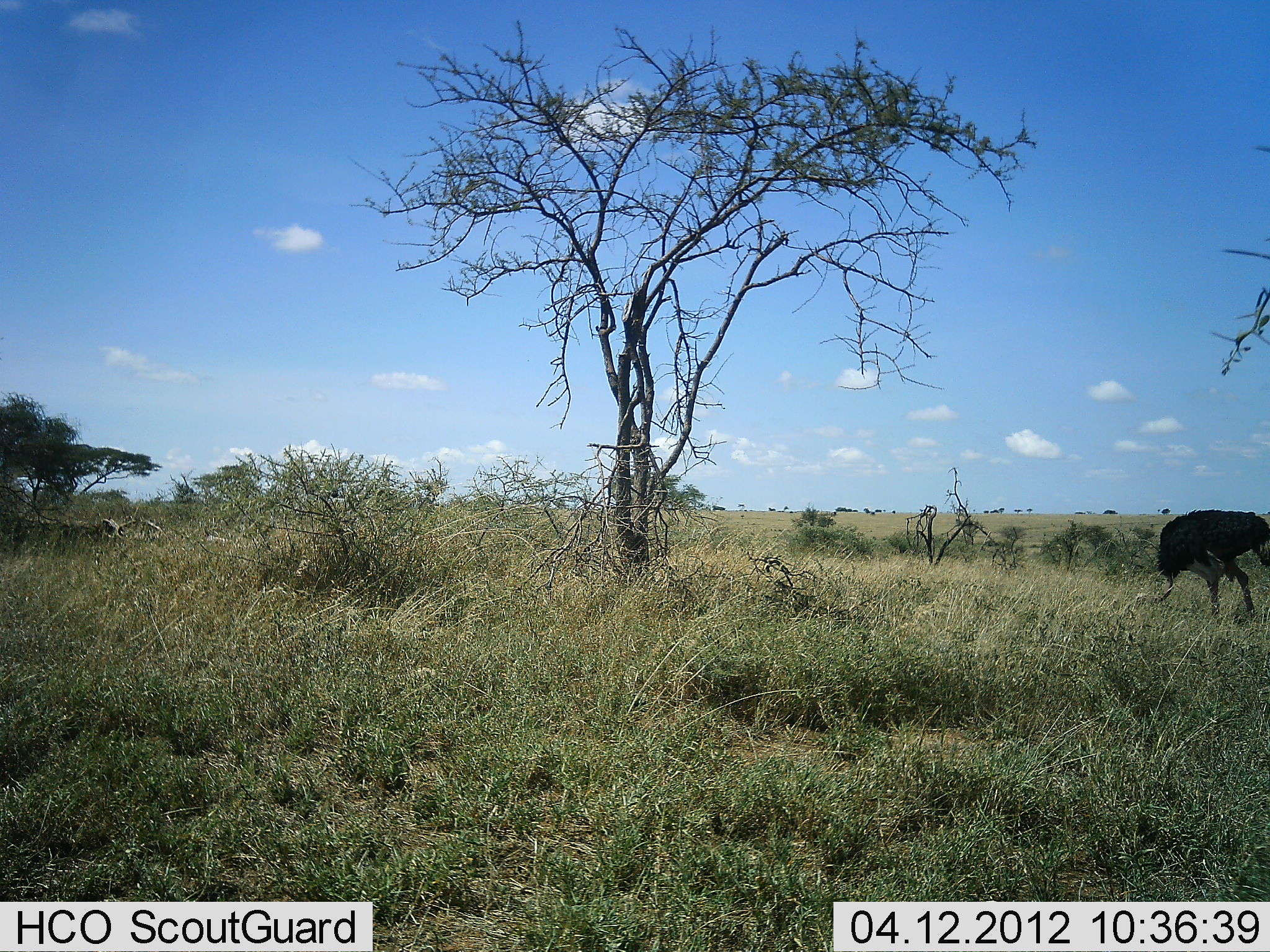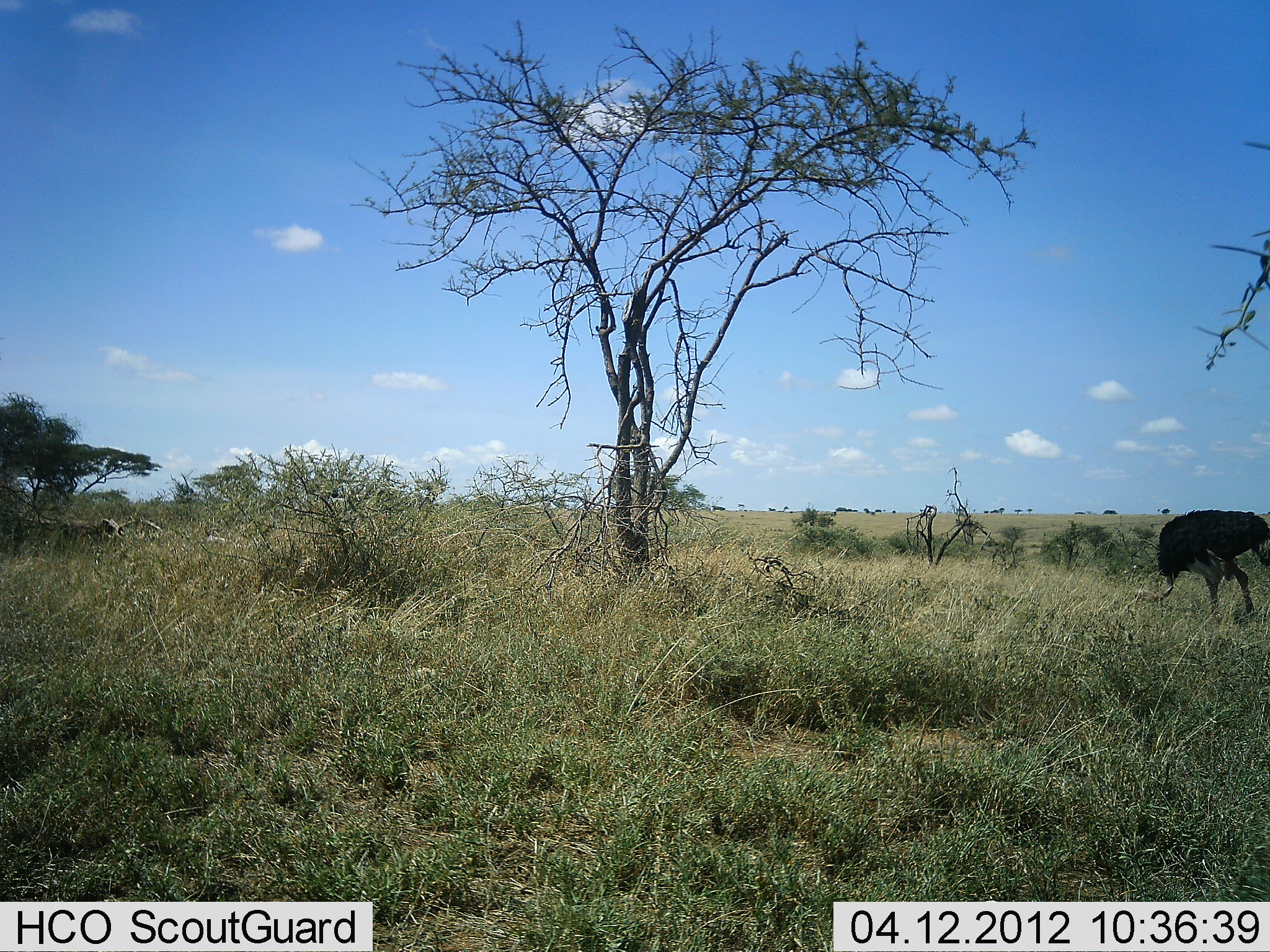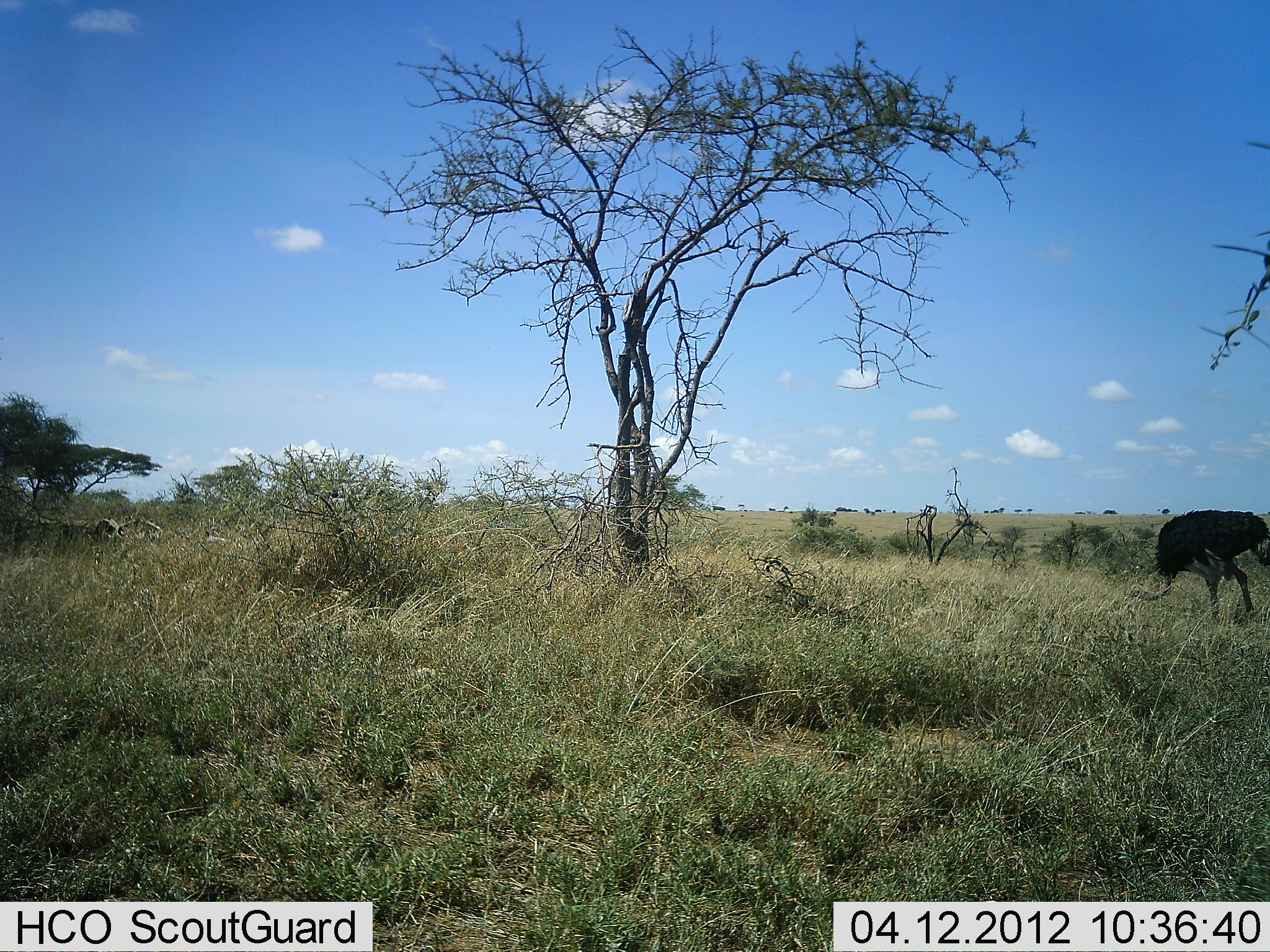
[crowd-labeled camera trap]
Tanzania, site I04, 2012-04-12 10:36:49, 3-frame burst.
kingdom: Animalia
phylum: Chordata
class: Aves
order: Struthioniformes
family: Struthionidae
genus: Struthio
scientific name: Struthio camelus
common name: ostrich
Ostrich (Struthio camelus), count 1. Behavior (volunteer vote fractions): standing 13%, resting 0%, moving 0%, interacting 0%. Young present (vote fraction): 0%. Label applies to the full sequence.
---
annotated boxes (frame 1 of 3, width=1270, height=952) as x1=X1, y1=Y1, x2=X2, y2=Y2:
animal: x1=1153, y1=509, x2=1270, y2=625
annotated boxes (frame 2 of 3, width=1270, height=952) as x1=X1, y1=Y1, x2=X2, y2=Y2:
animal: x1=1149, y1=506, x2=1270, y2=626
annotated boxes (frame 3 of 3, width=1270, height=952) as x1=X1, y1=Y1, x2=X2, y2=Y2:
animal: x1=1124, y1=508, x2=1270, y2=626